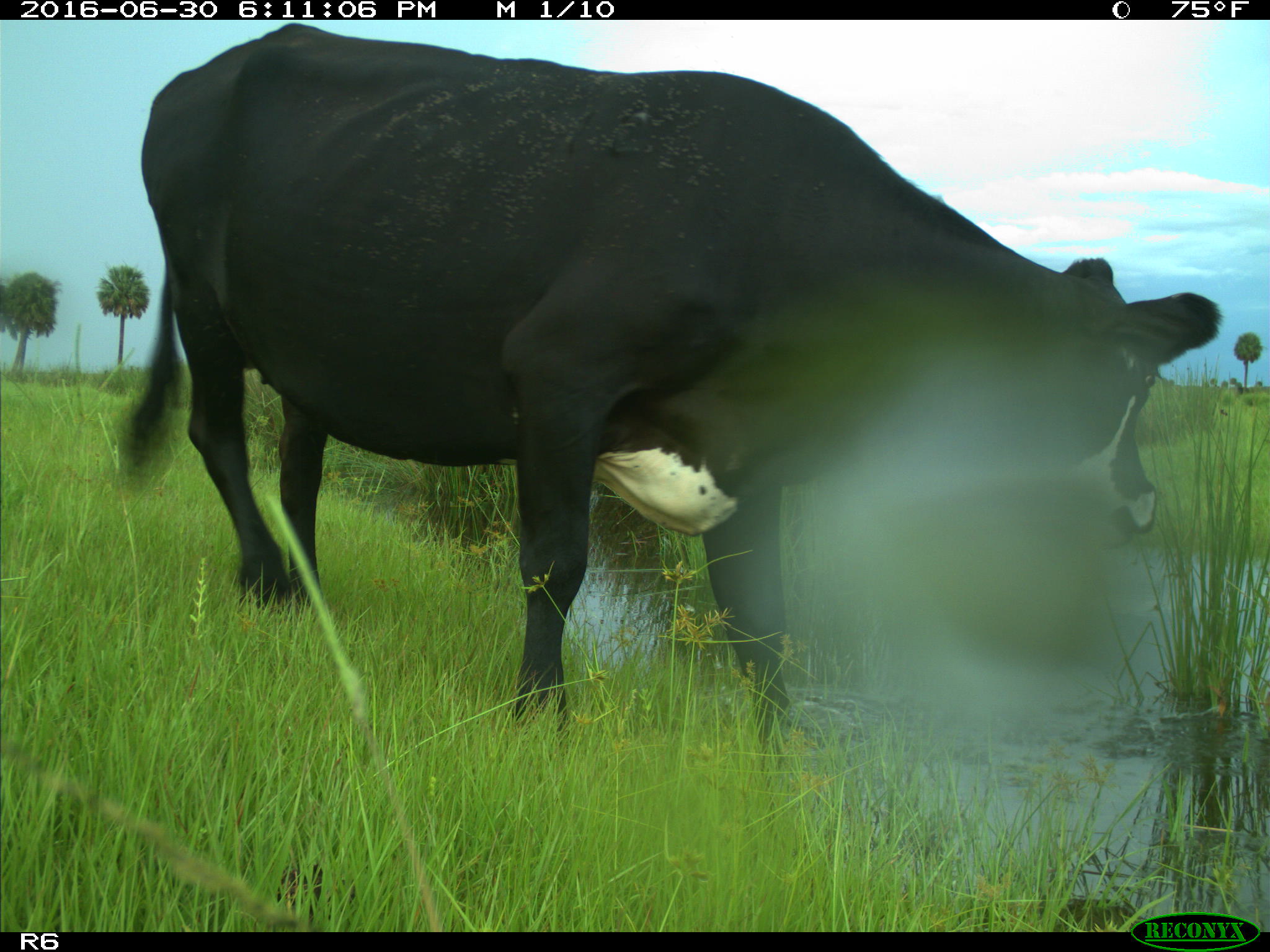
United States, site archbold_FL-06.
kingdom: Animalia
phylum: Chordata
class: Mammalia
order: Artiodactyla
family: Bovidae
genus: Bos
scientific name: Bos taurus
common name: domestic cow